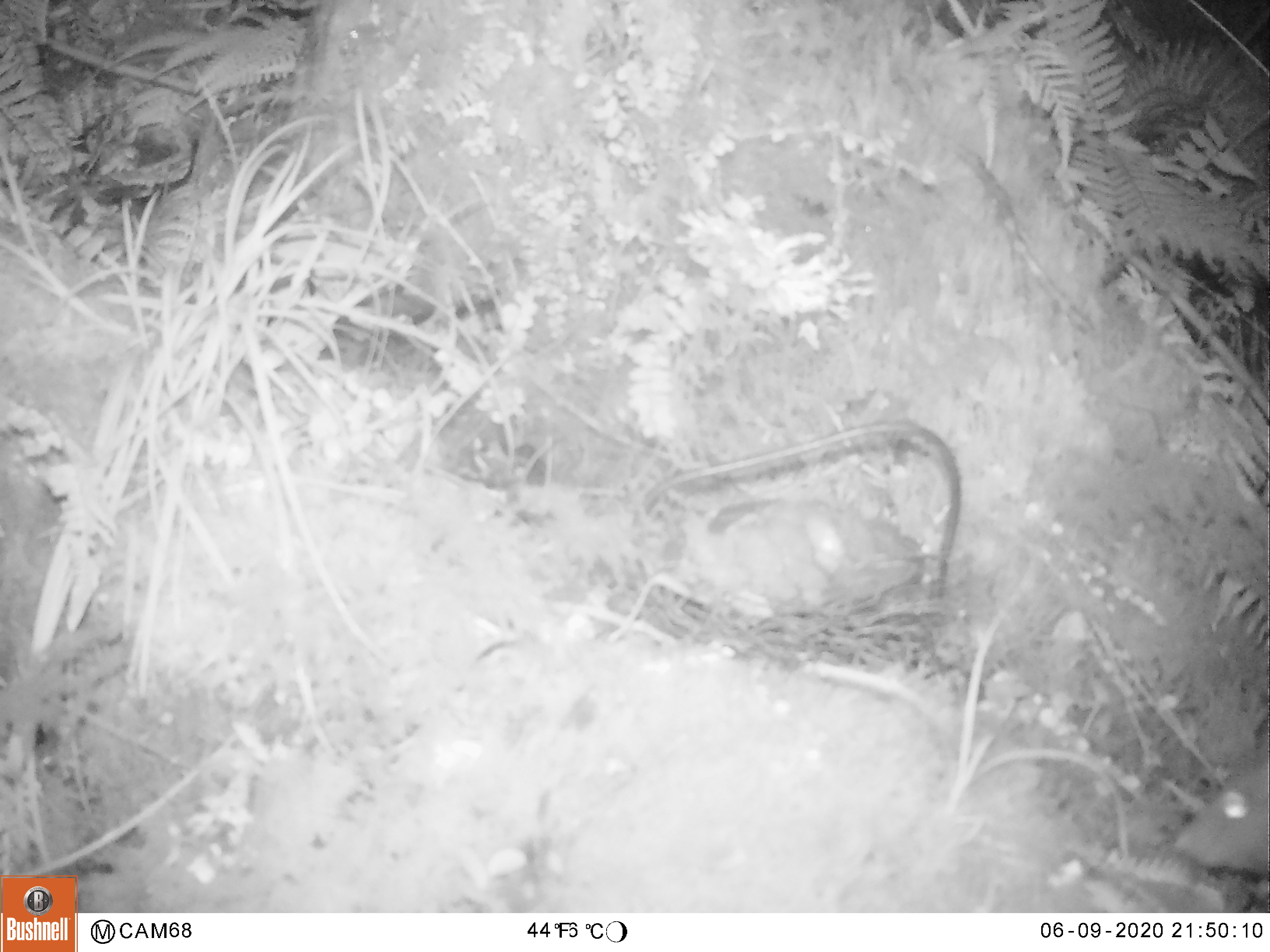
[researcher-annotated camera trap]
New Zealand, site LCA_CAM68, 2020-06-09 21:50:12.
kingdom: Animalia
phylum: Chordata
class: Mammalia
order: Rodentia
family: Muridae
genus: Rattus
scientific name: Rattus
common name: rat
Rat (Rattus).